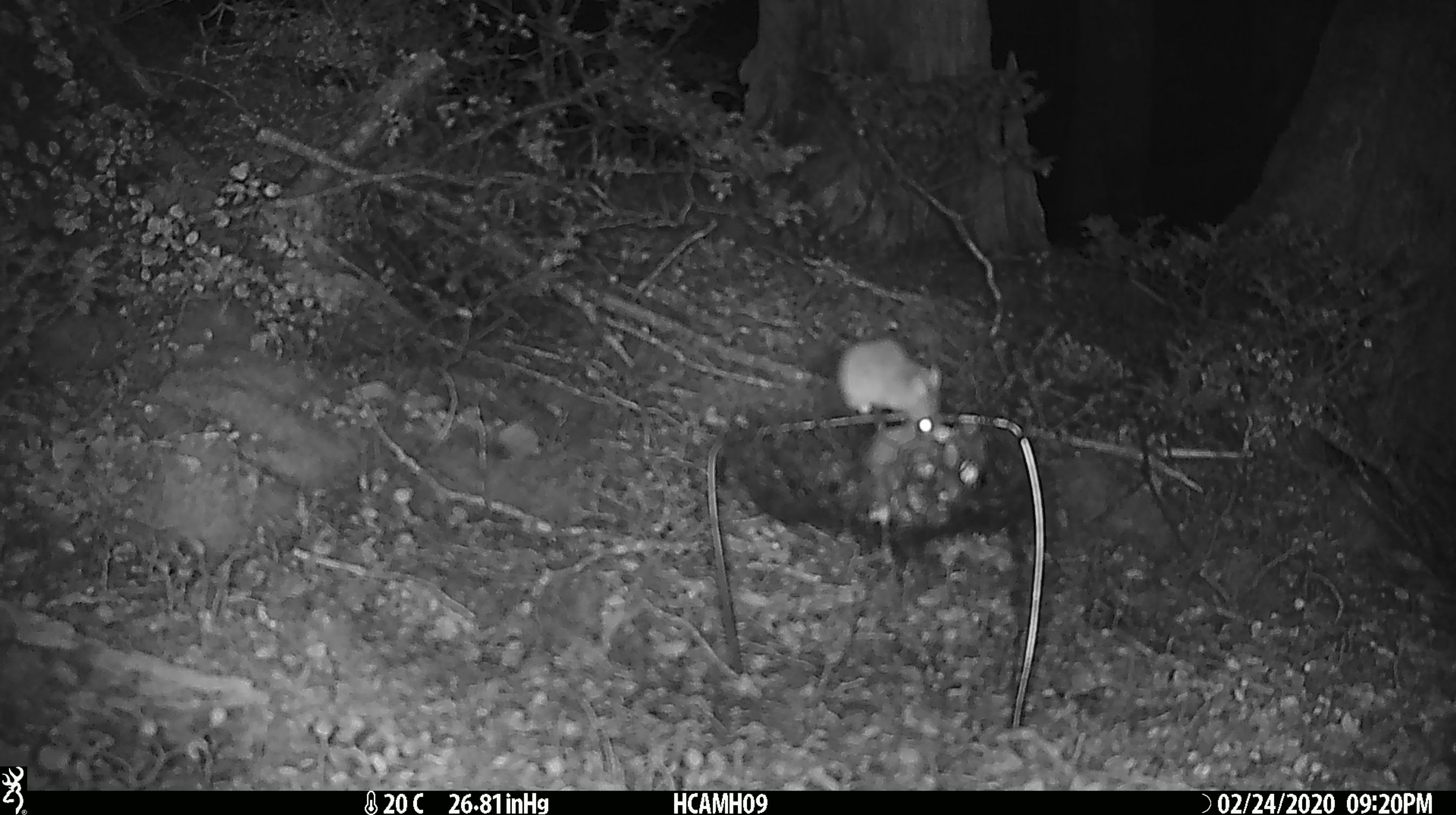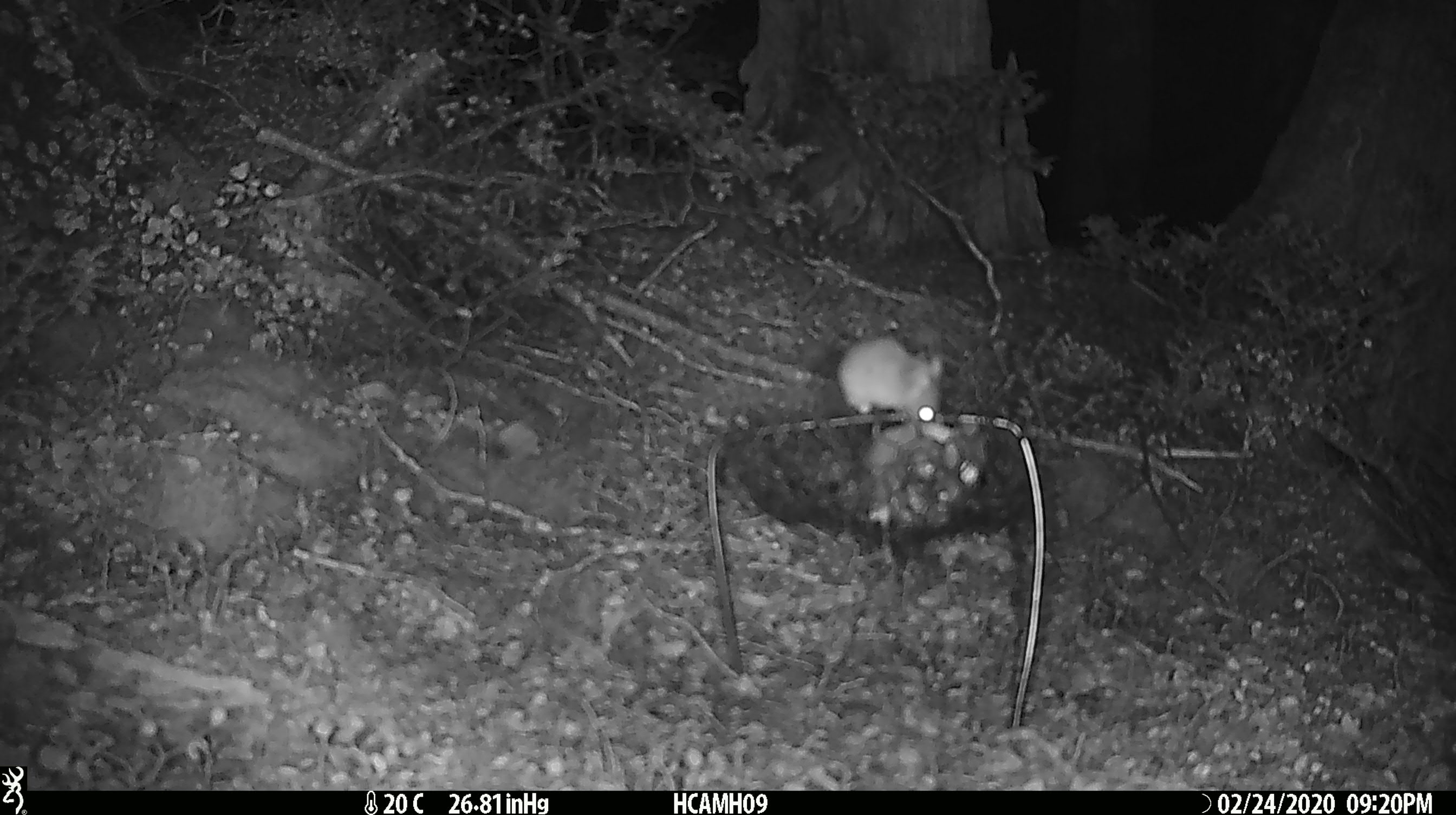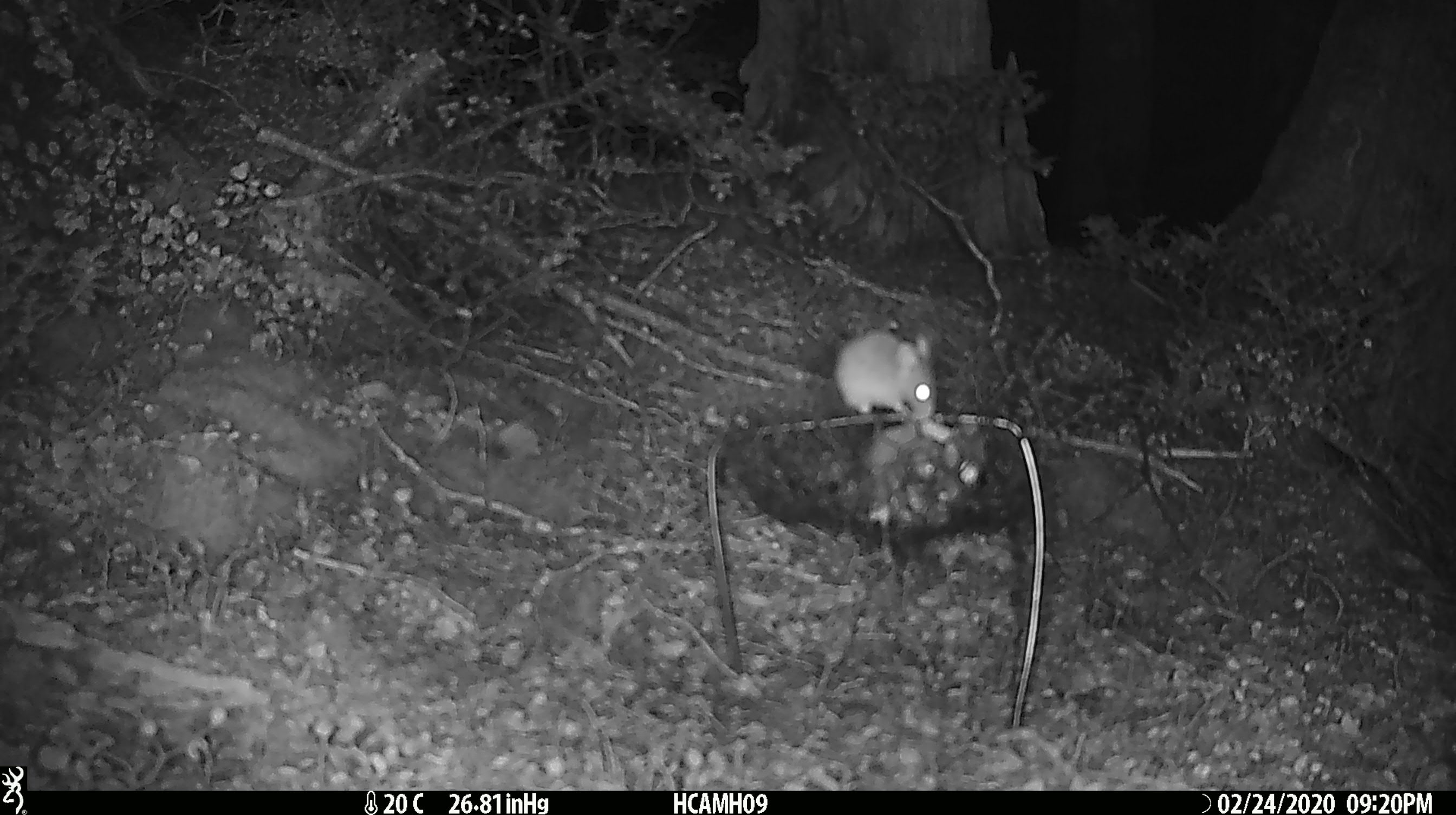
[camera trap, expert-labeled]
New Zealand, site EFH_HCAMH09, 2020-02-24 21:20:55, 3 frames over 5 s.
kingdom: Animalia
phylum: Chordata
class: Mammalia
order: Rodentia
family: Muridae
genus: Mus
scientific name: Mus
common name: mouse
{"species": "mouse (Mus)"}